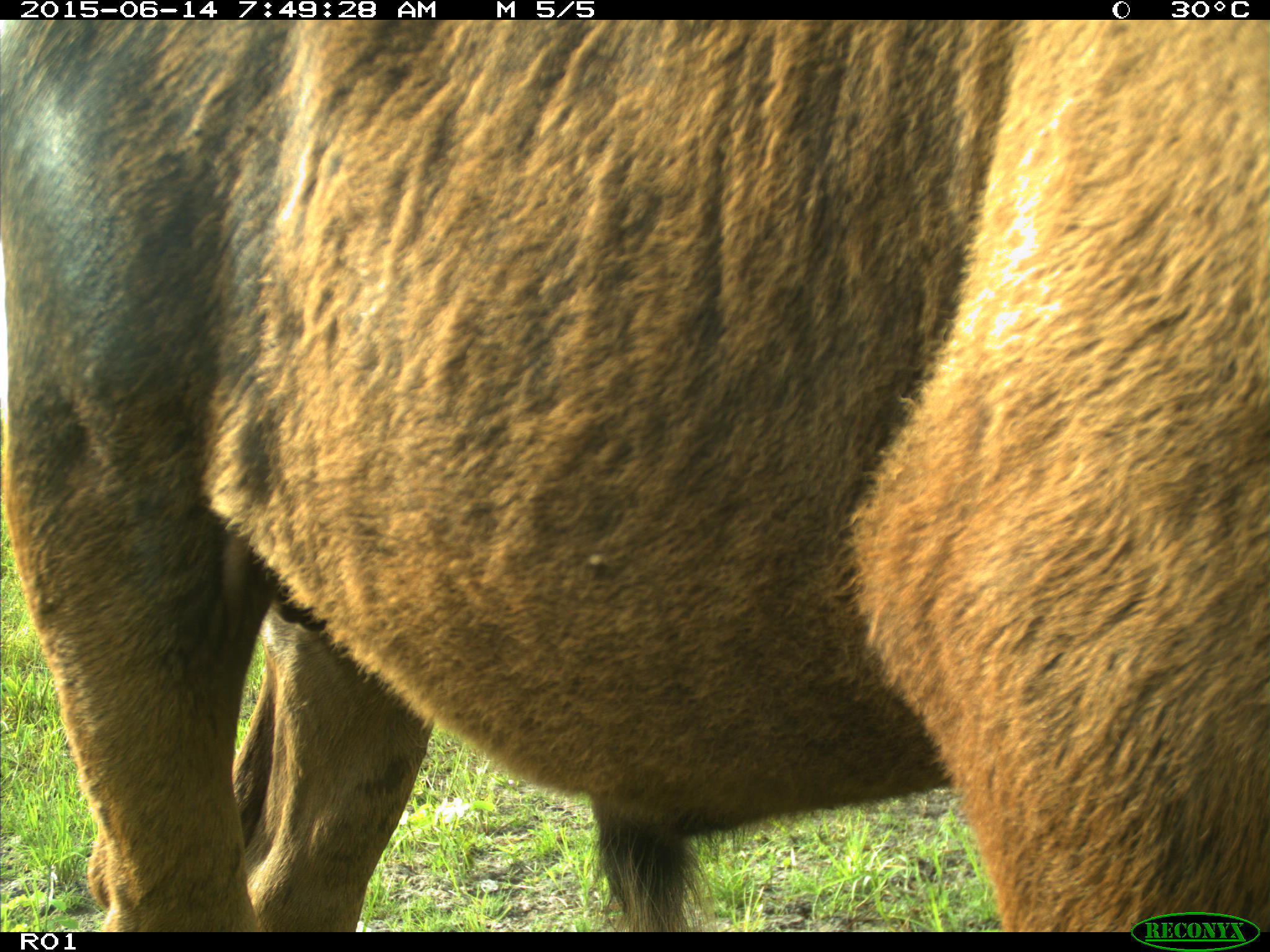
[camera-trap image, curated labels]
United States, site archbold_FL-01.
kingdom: Animalia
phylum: Chordata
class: Mammalia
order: Artiodactyla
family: Bovidae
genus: Bos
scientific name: Bos taurus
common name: domestic cow